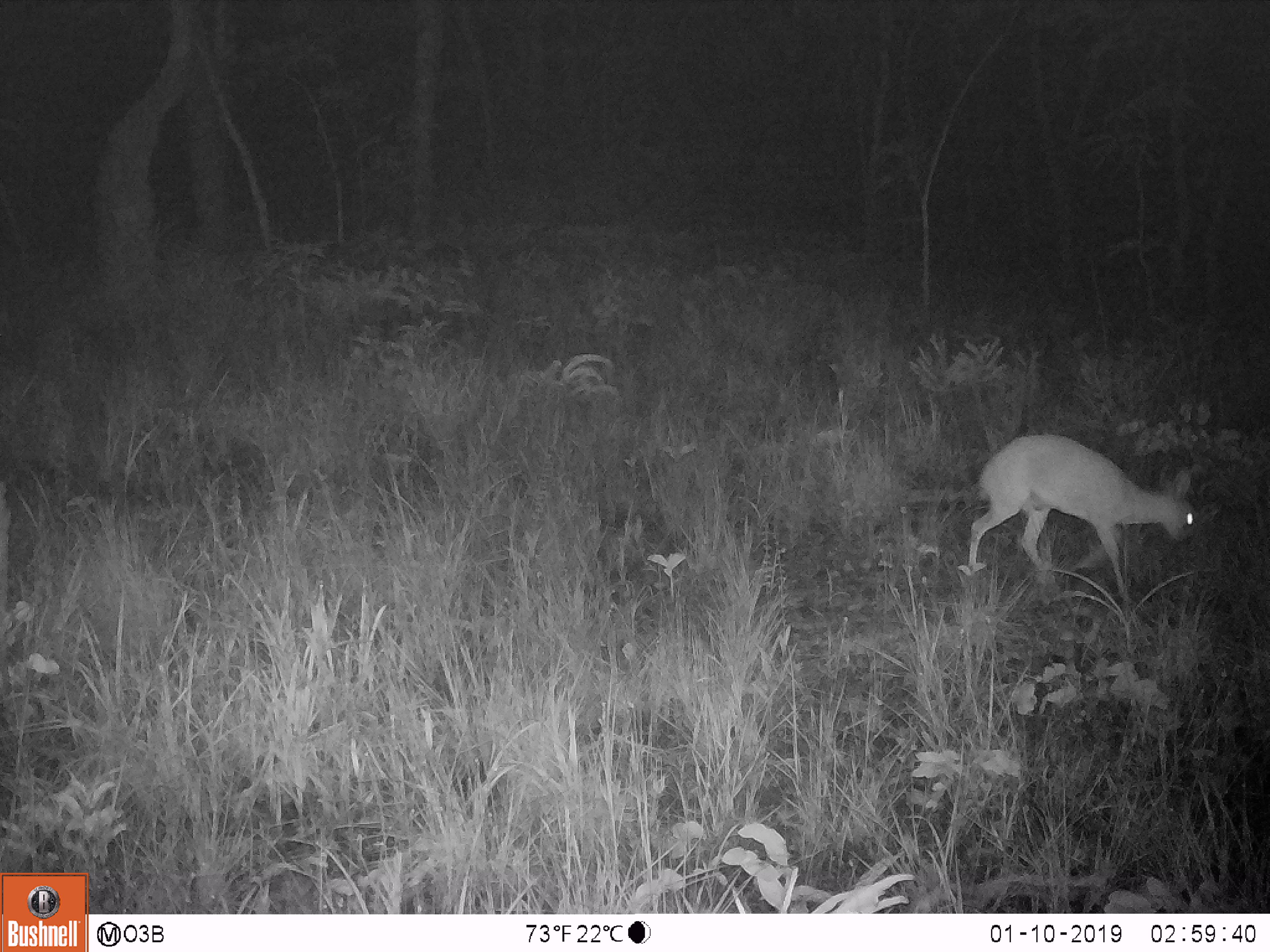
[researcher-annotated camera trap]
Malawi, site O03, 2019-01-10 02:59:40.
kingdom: Animalia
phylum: Chordata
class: Mammalia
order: Primates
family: Cercopithecidae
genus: Cercopithecus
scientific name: Cercopithecus mitis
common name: blue monkey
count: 1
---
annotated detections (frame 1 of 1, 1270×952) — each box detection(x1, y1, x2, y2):
blue monkey: detection(969, 417, 1213, 618)